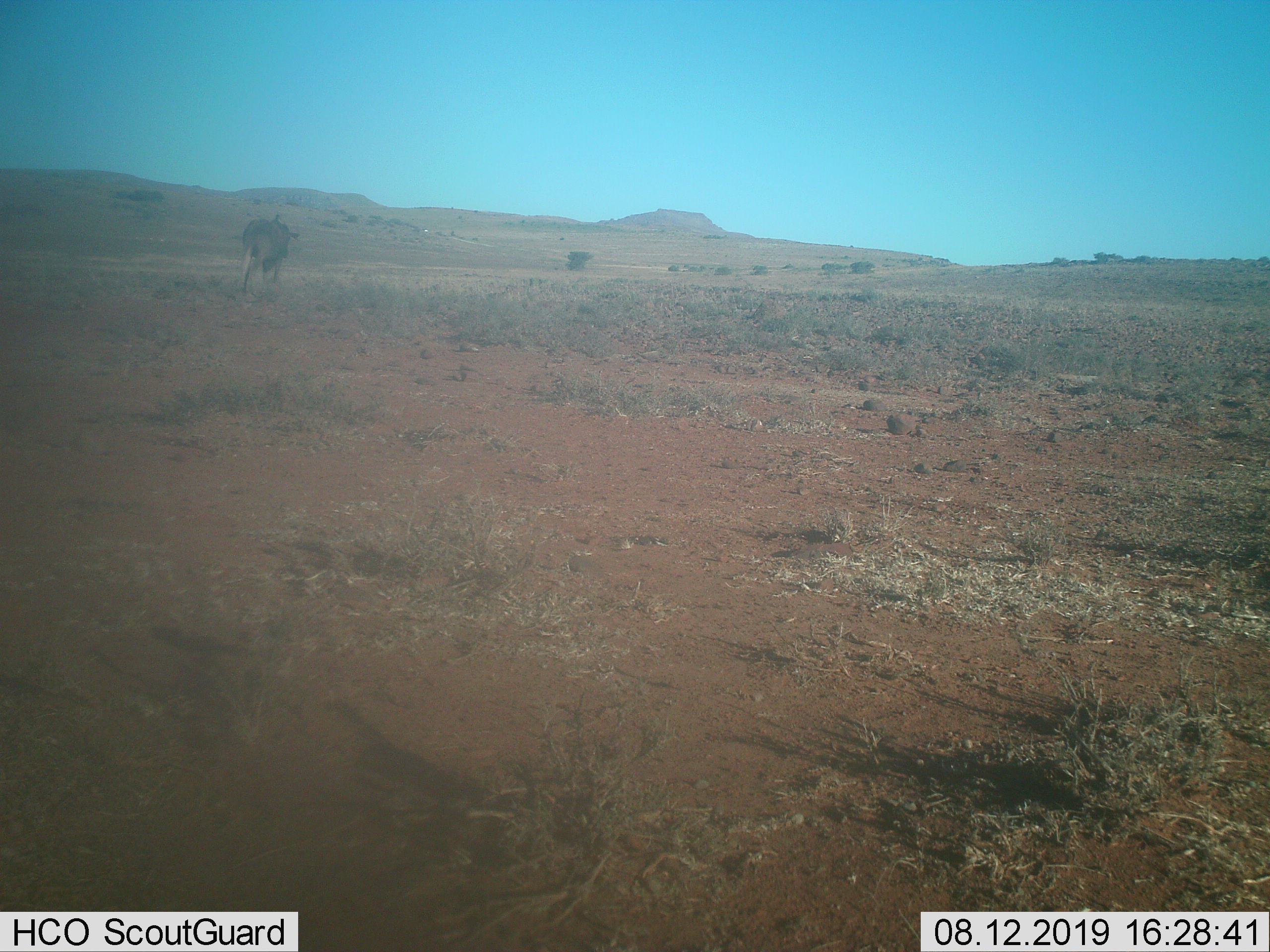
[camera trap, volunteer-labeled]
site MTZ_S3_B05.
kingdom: Animalia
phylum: Chordata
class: Mammalia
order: Artiodactyla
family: Bovidae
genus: Connochaetes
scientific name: Connochaetes gnou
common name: black wildebeest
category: wildebeestblack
Wildebeestblack (black wildebeest) (Connochaetes gnou), count 1. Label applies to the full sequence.